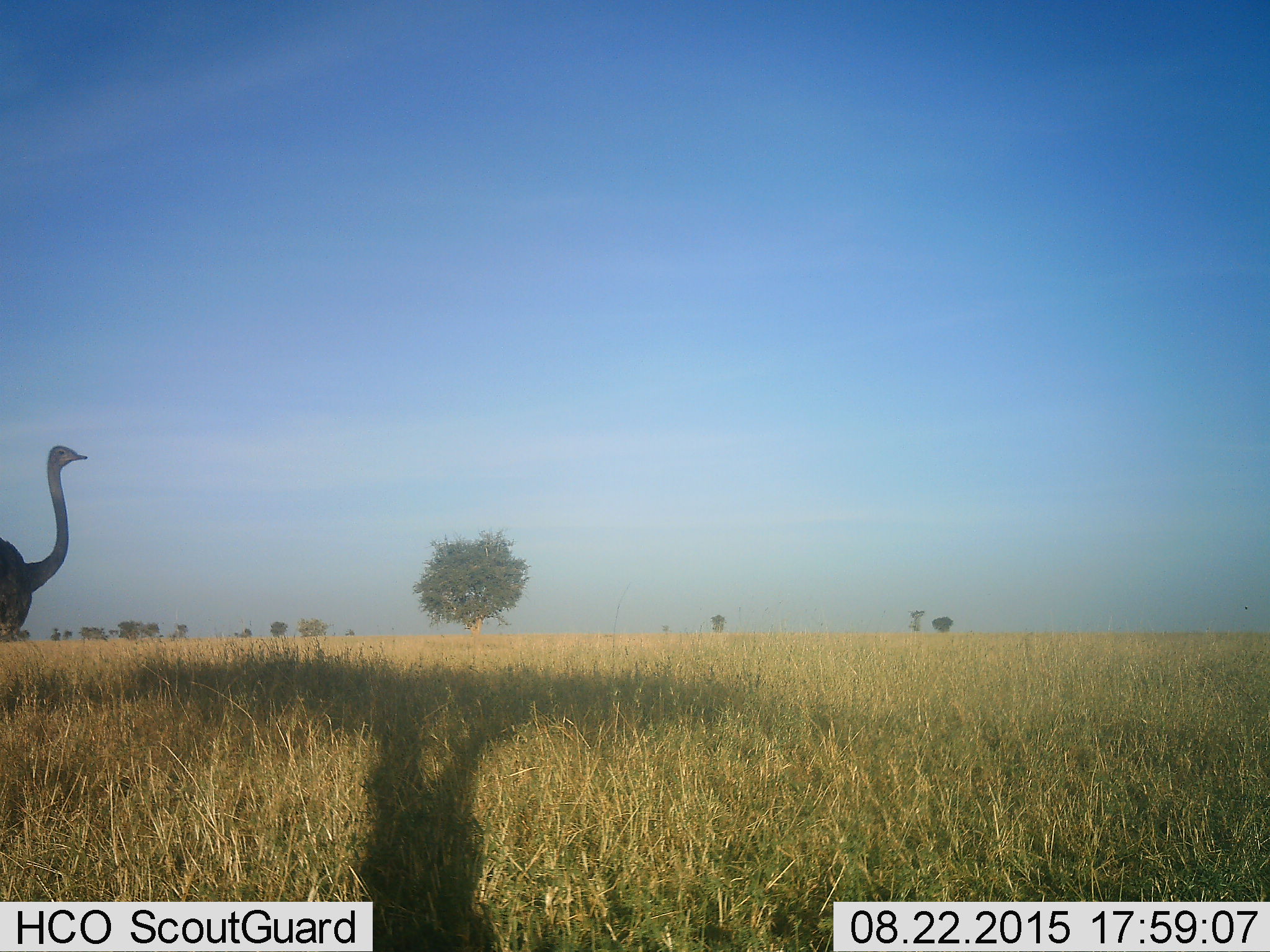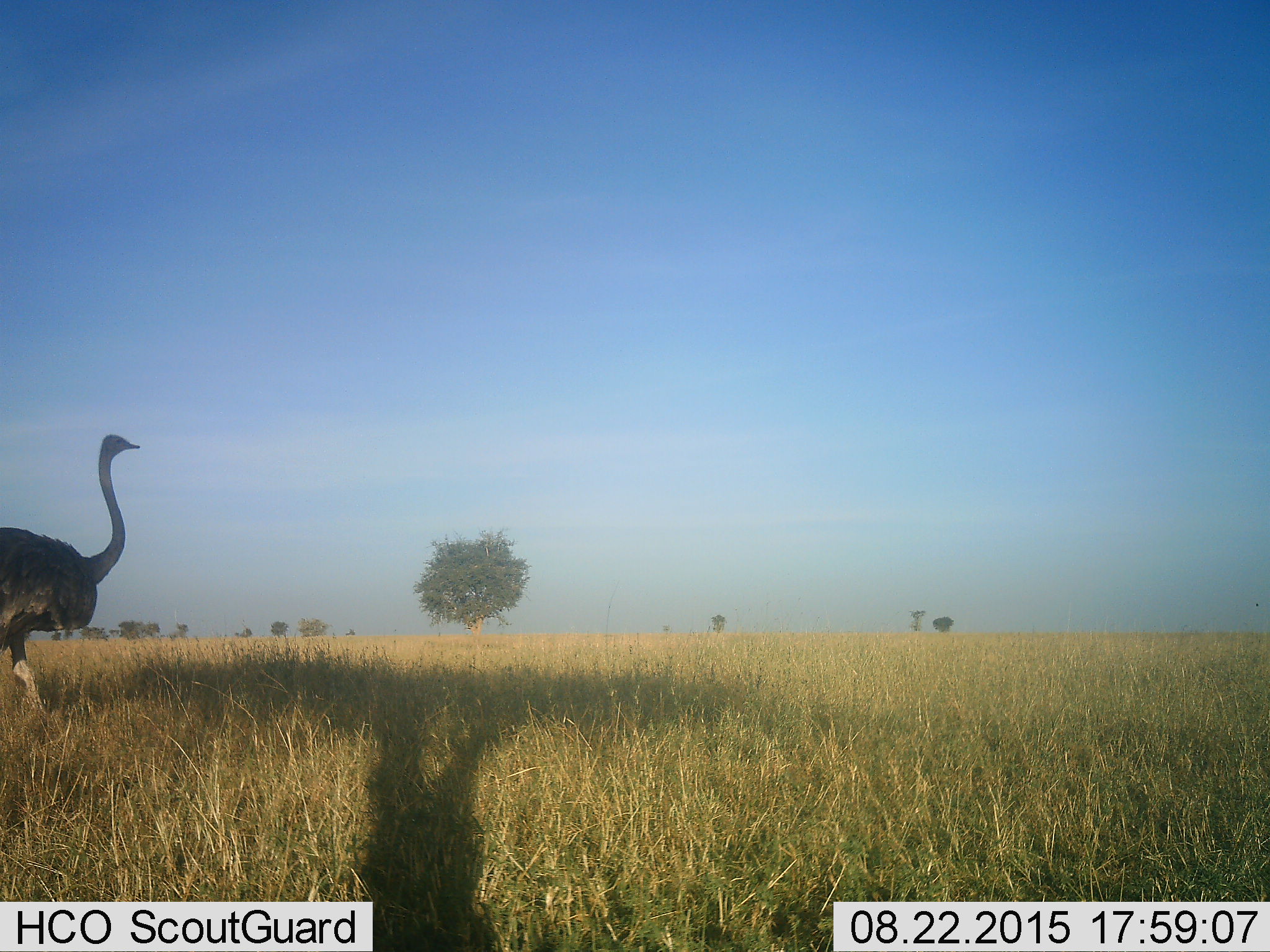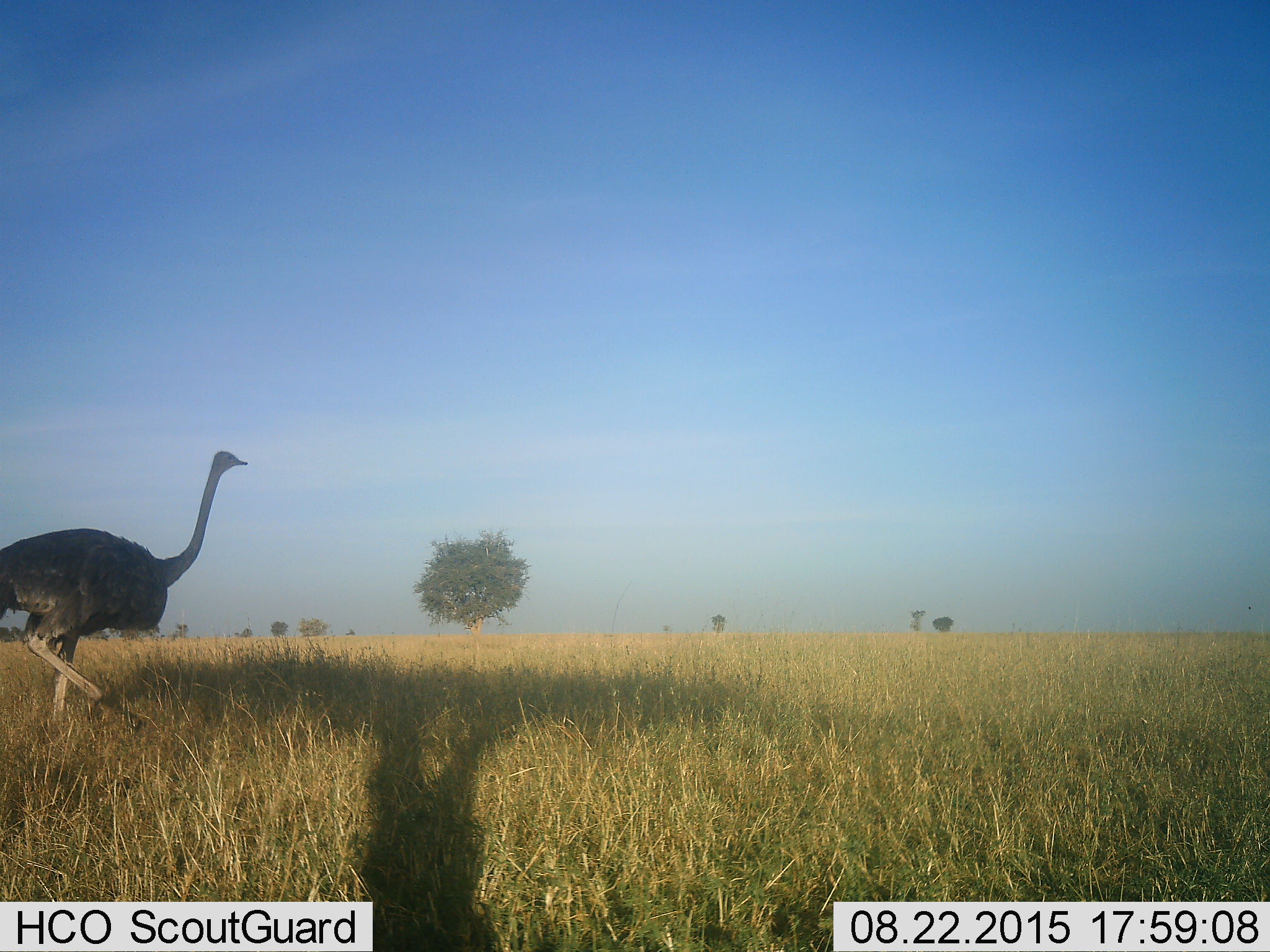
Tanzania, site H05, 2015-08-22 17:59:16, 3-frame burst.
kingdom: Animalia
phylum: Chordata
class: Aves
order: Struthioniformes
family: Struthionidae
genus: Struthio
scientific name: Struthio camelus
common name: ostrich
Ostrich (Struthio camelus), count 1. Behavior (volunteer vote fractions): standing 30%, resting 0%, moving 70%, interacting 0%. Young present (vote fraction): 0%. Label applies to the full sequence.